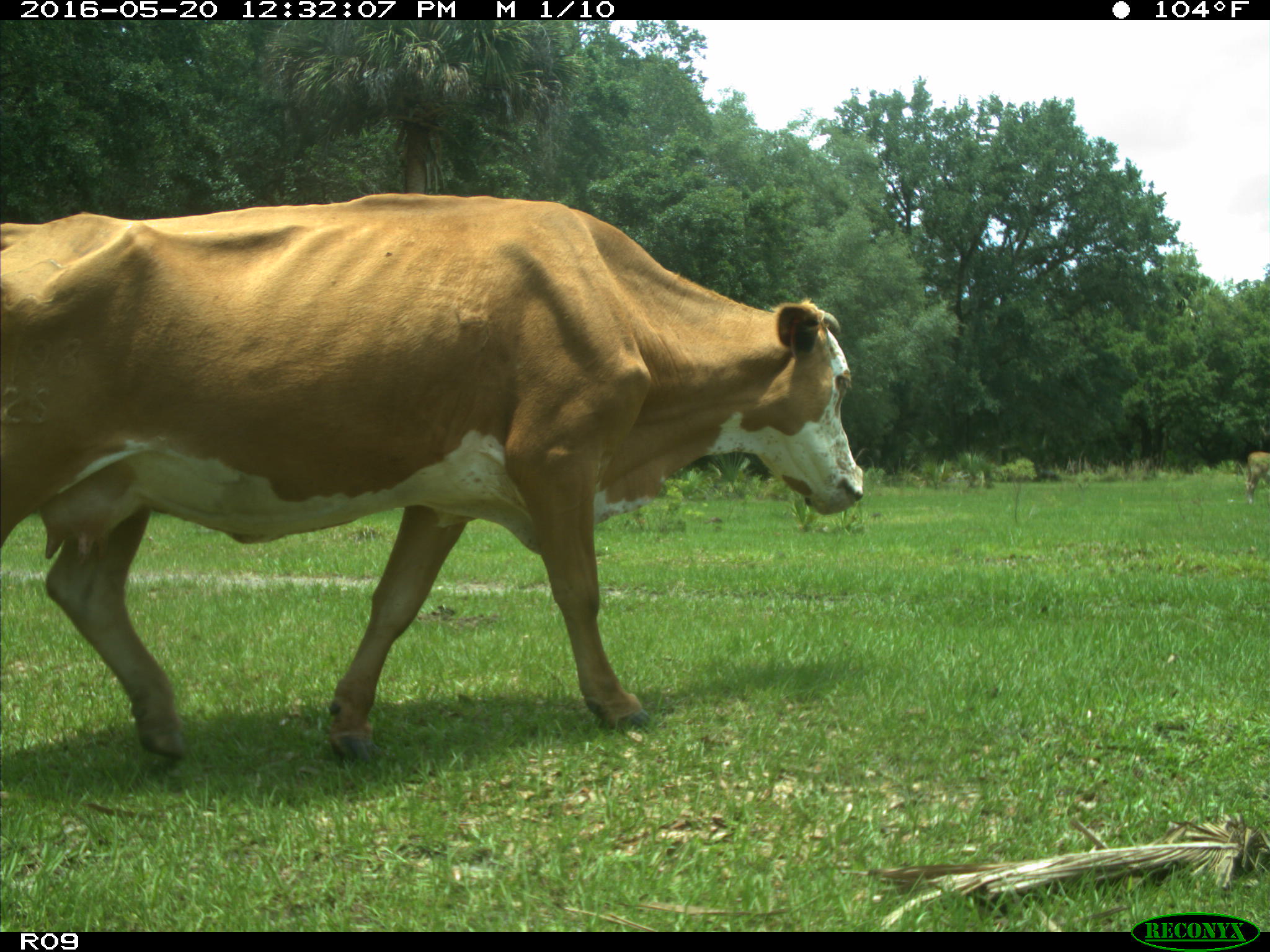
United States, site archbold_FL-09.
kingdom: Animalia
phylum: Chordata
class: Mammalia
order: Artiodactyla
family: Bovidae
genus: Bos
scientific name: Bos taurus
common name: domestic cow